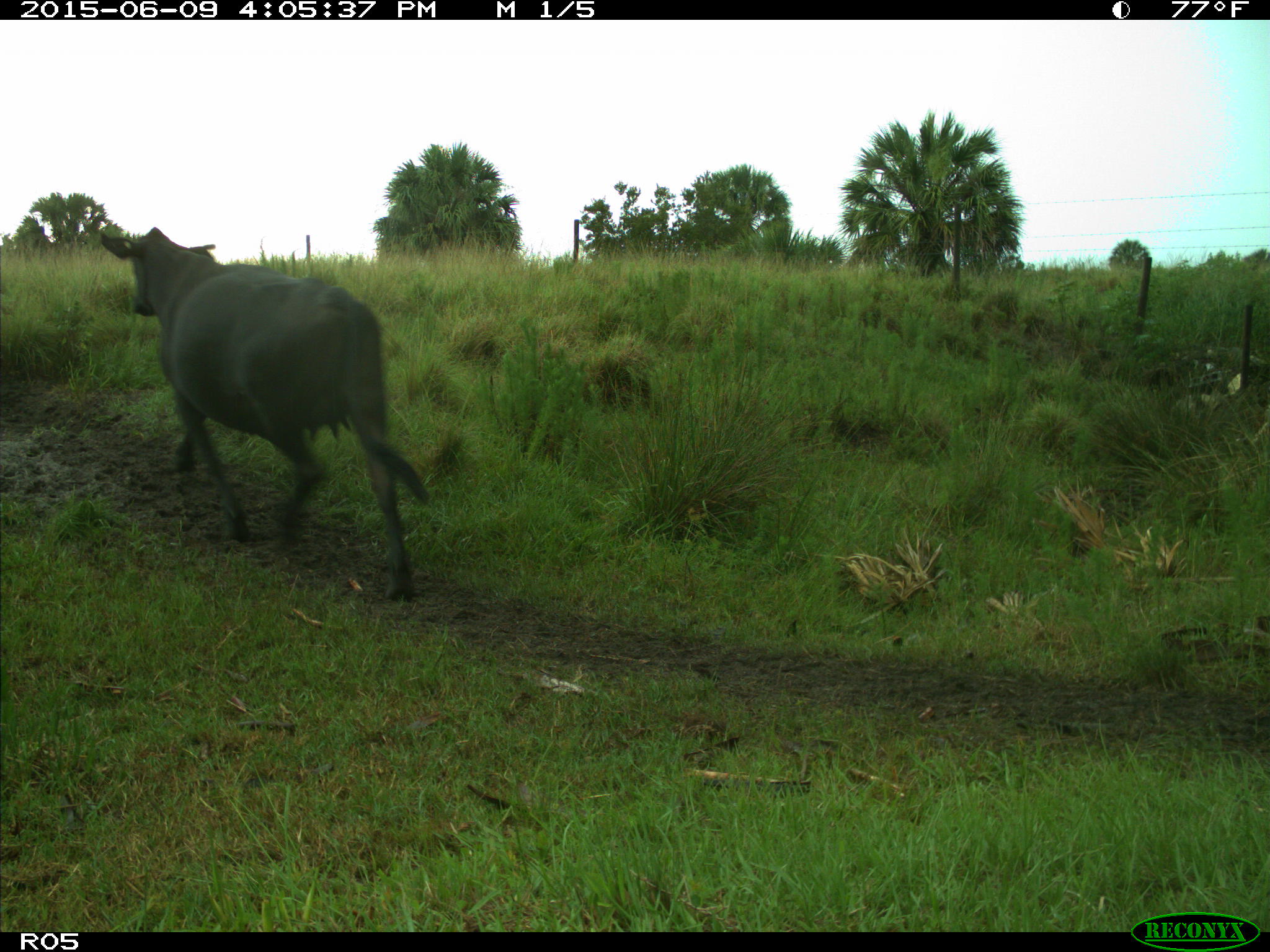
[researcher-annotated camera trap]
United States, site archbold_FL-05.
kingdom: Animalia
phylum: Chordata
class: Mammalia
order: Artiodactyla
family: Bovidae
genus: Bos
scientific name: Bos taurus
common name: domestic cow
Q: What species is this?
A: Bos taurus (domestic cow).